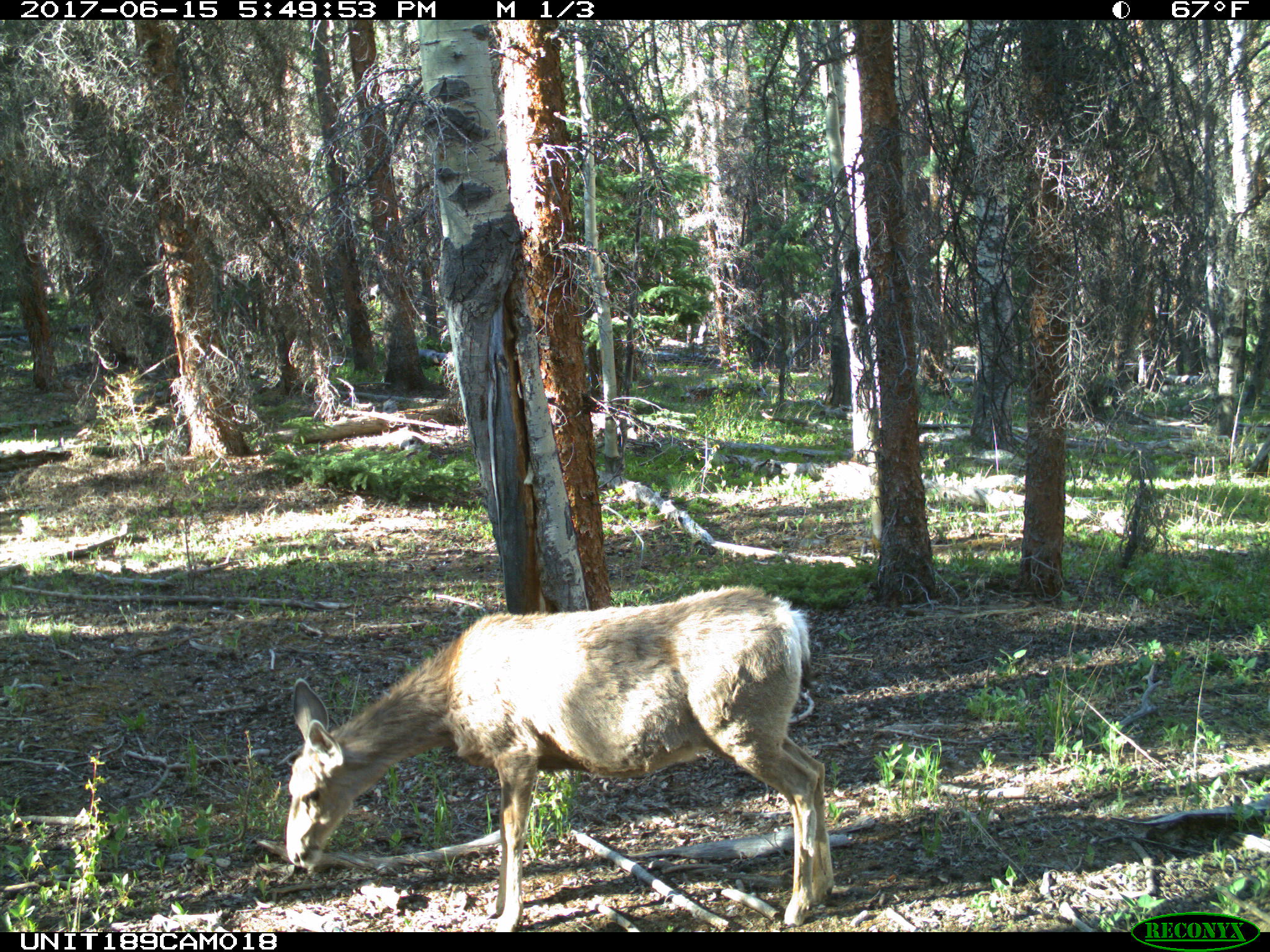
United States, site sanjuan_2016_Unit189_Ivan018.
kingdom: Animalia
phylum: Chordata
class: Mammalia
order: Artiodactyla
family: Cervidae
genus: Odocoileus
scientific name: Odocoileus hemionus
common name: mule deer